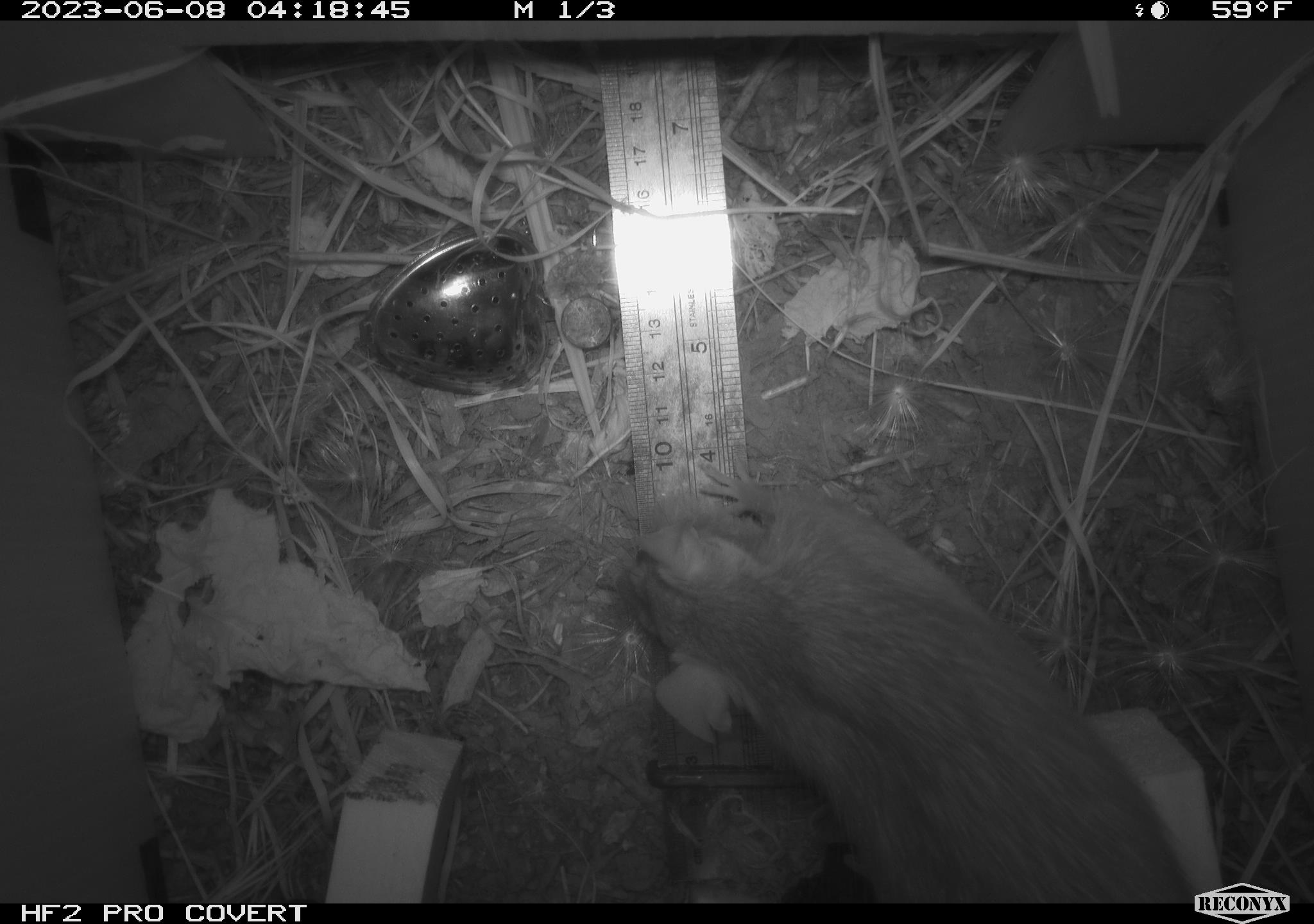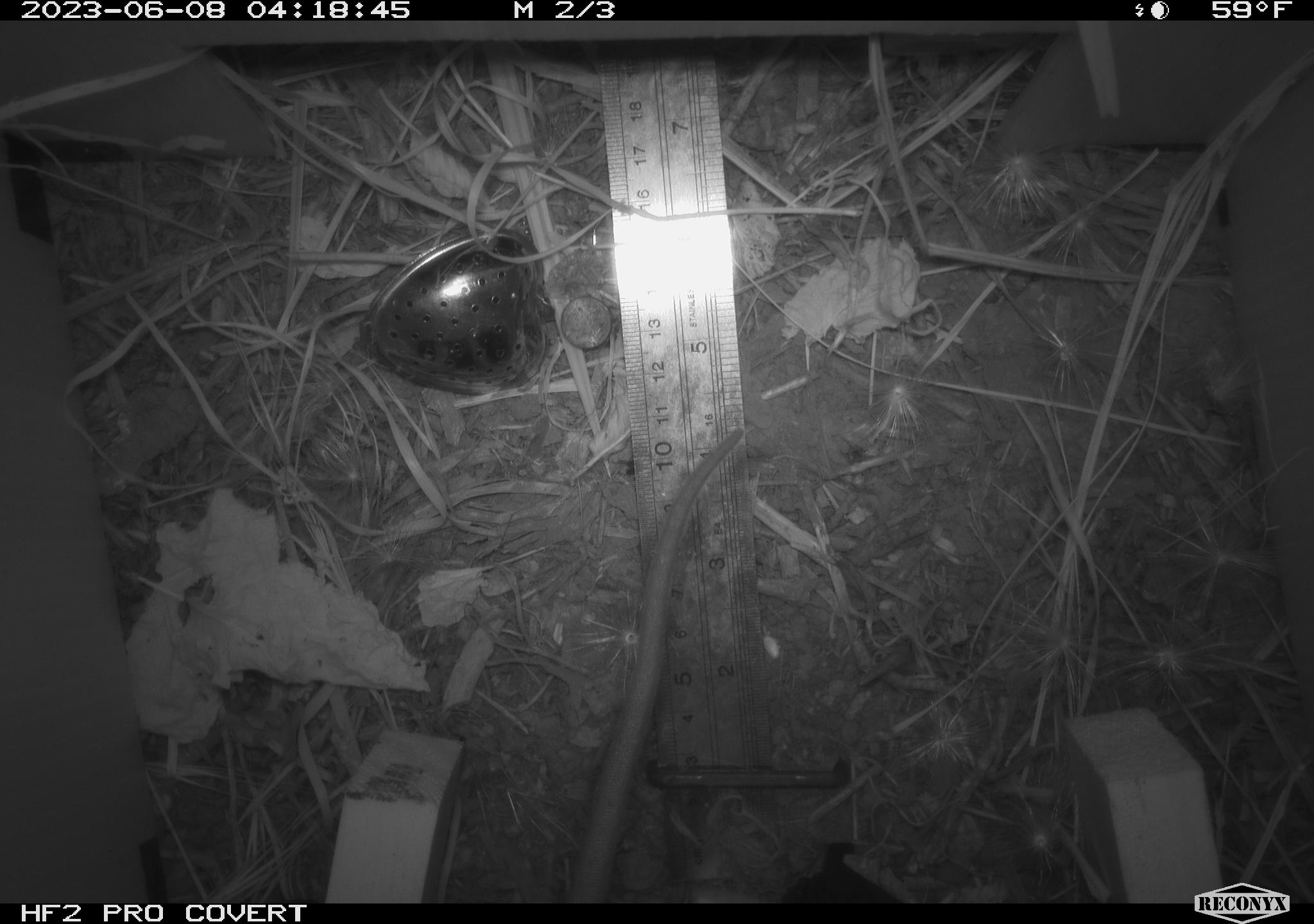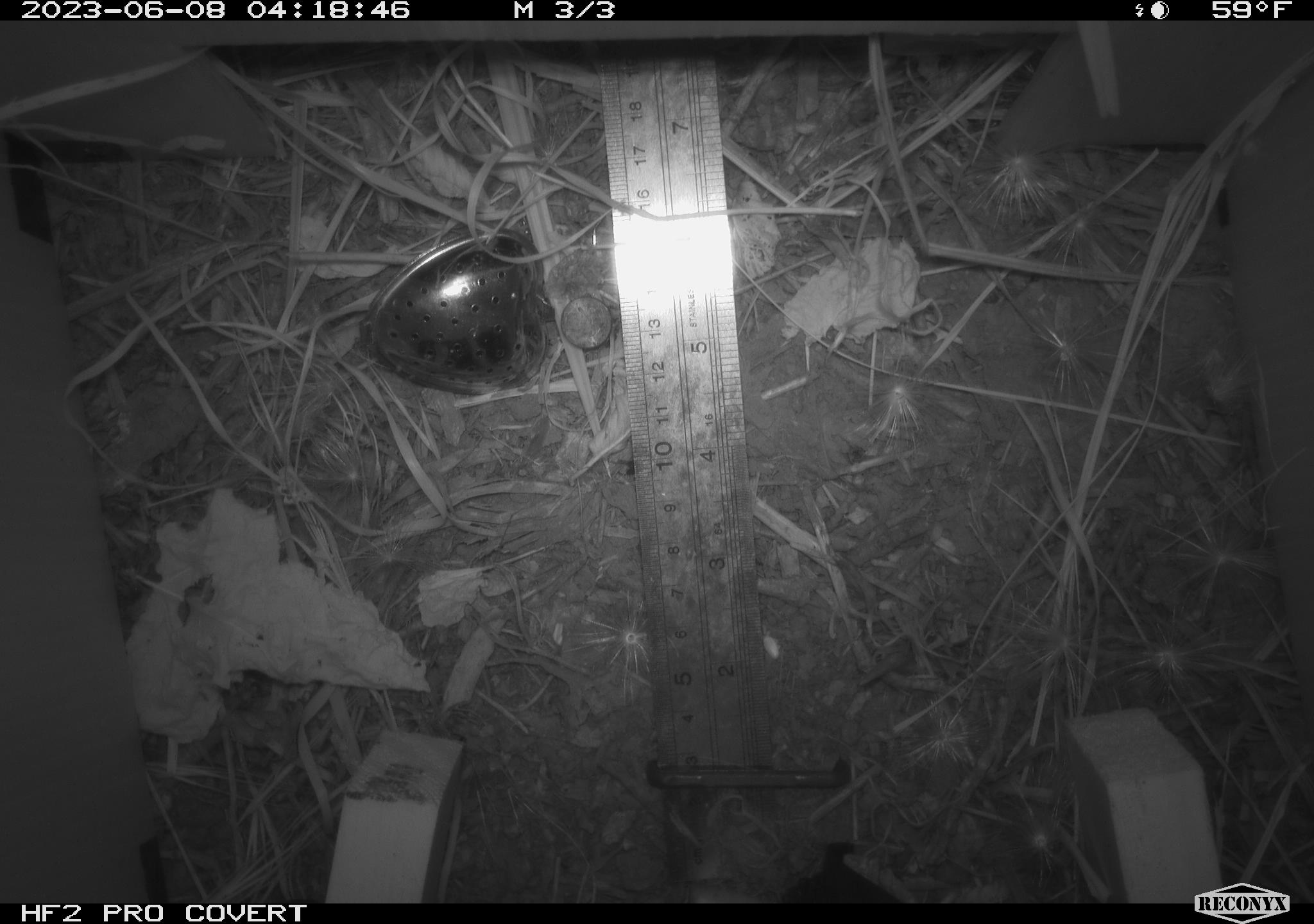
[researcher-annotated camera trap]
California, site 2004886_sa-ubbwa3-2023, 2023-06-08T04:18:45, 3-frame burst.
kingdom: Animalia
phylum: Chordata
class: Mammalia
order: Rodentia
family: Muridae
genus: Rattus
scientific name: Rattus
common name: rat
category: rattus species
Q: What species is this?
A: Rattus species (rat) (Rattus).